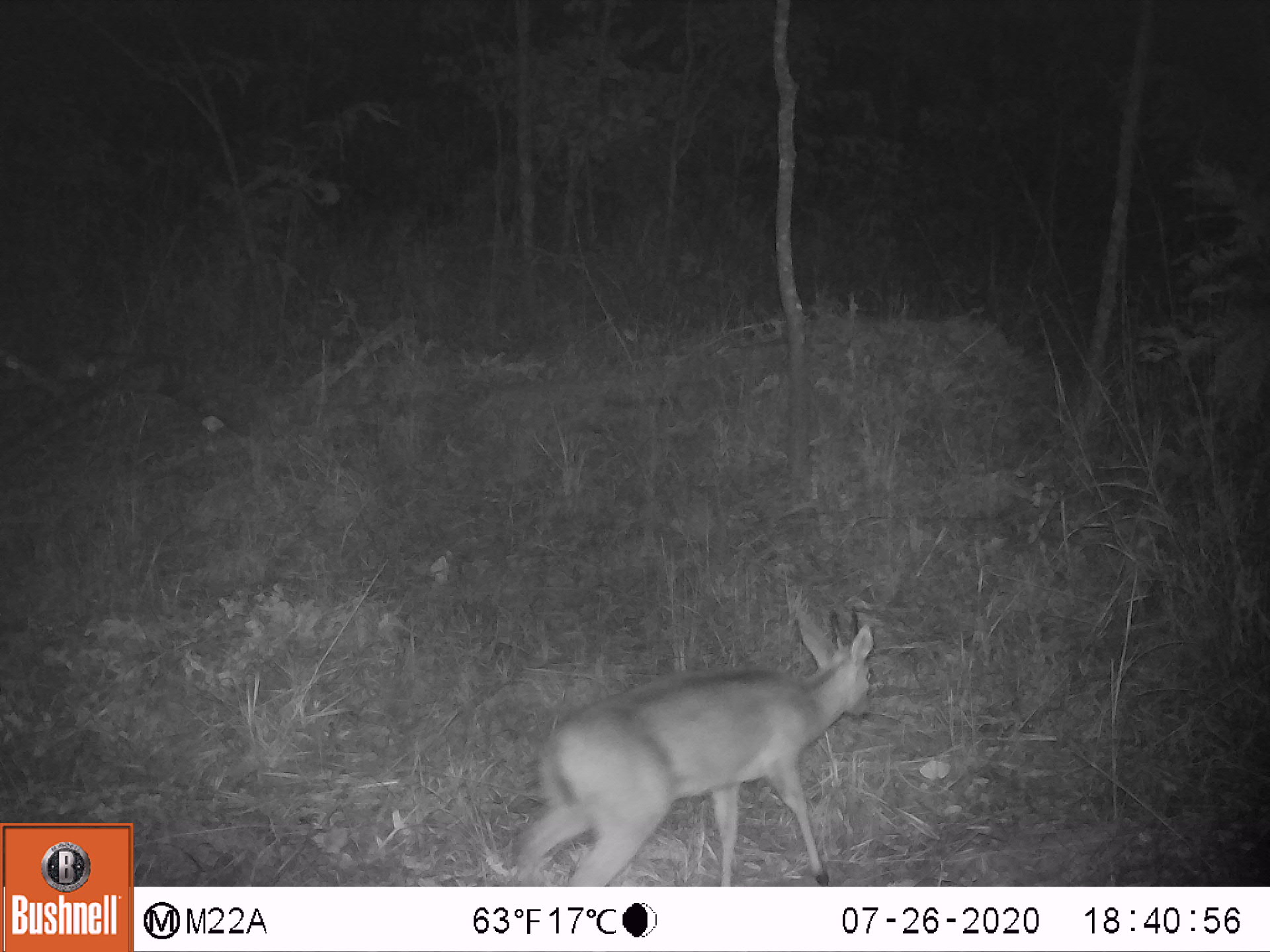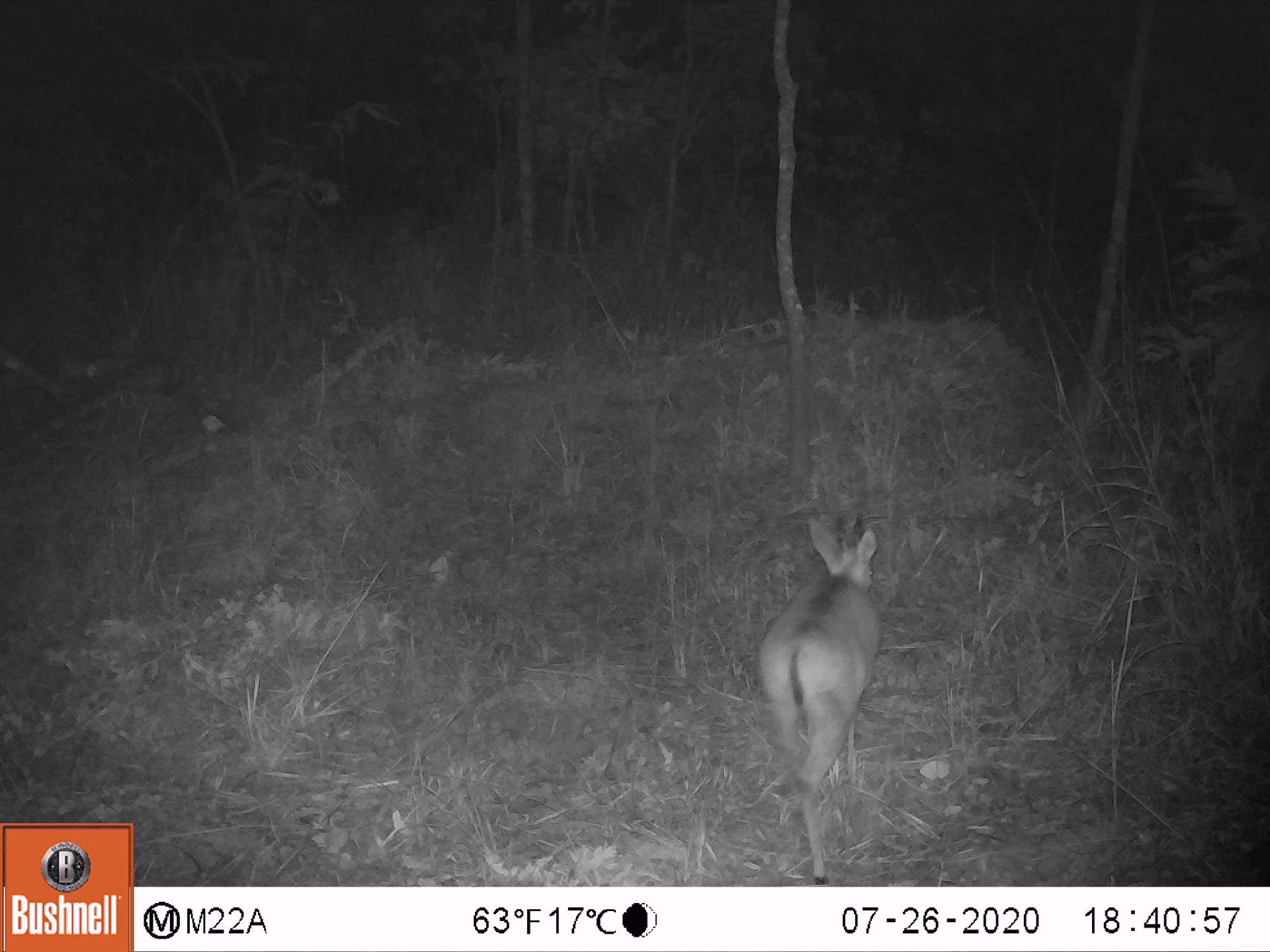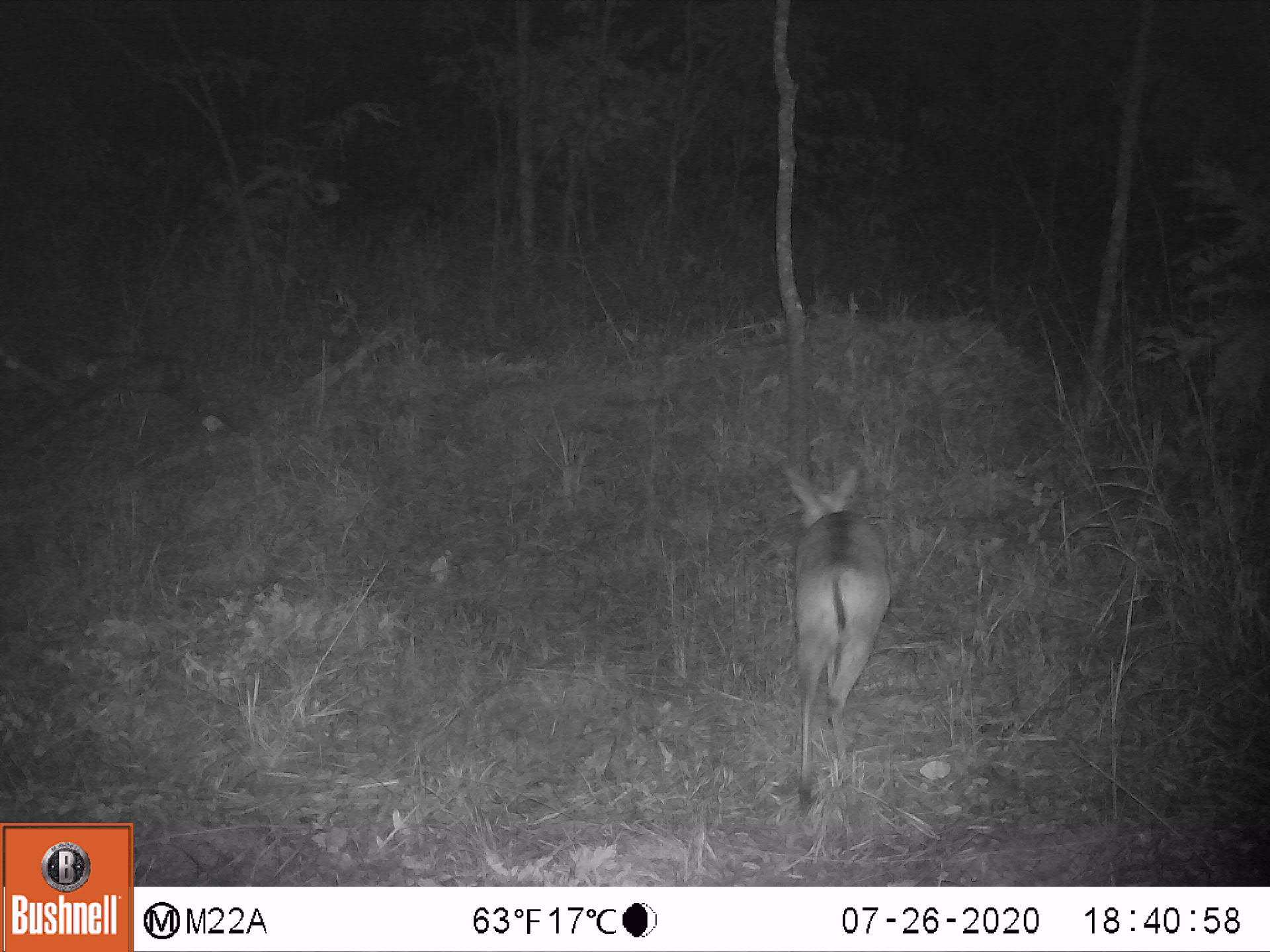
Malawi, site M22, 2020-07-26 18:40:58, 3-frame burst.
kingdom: Animalia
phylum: Chordata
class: Mammalia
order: Artiodactyla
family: Bovidae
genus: Sylvicapra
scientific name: Sylvicapra grimmia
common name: common duiker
Common duiker (Sylvicapra grimmia), count 1.